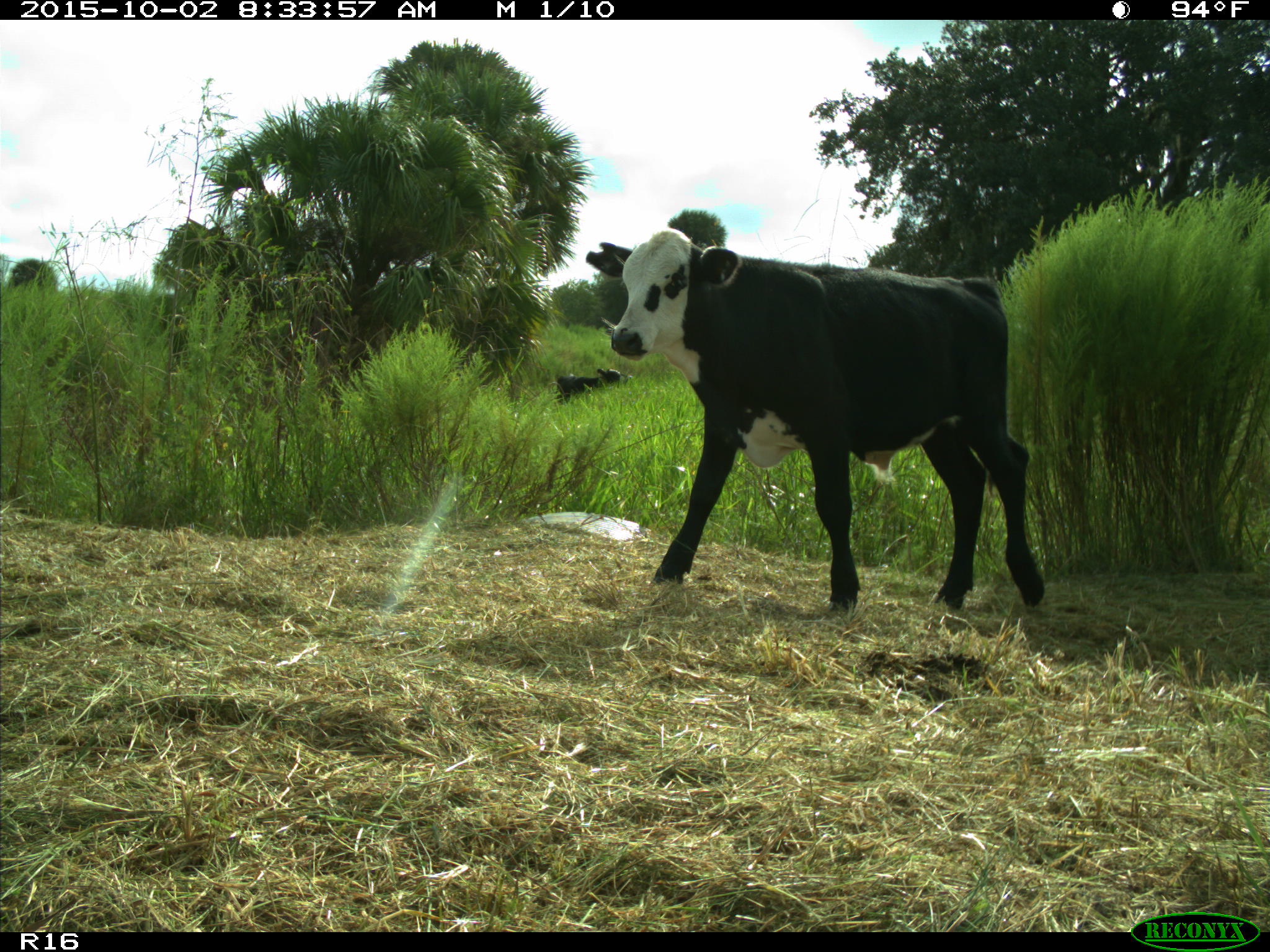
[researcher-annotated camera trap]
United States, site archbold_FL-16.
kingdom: Animalia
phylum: Chordata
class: Mammalia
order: Artiodactyla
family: Bovidae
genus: Bos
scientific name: Bos taurus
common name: domestic cow